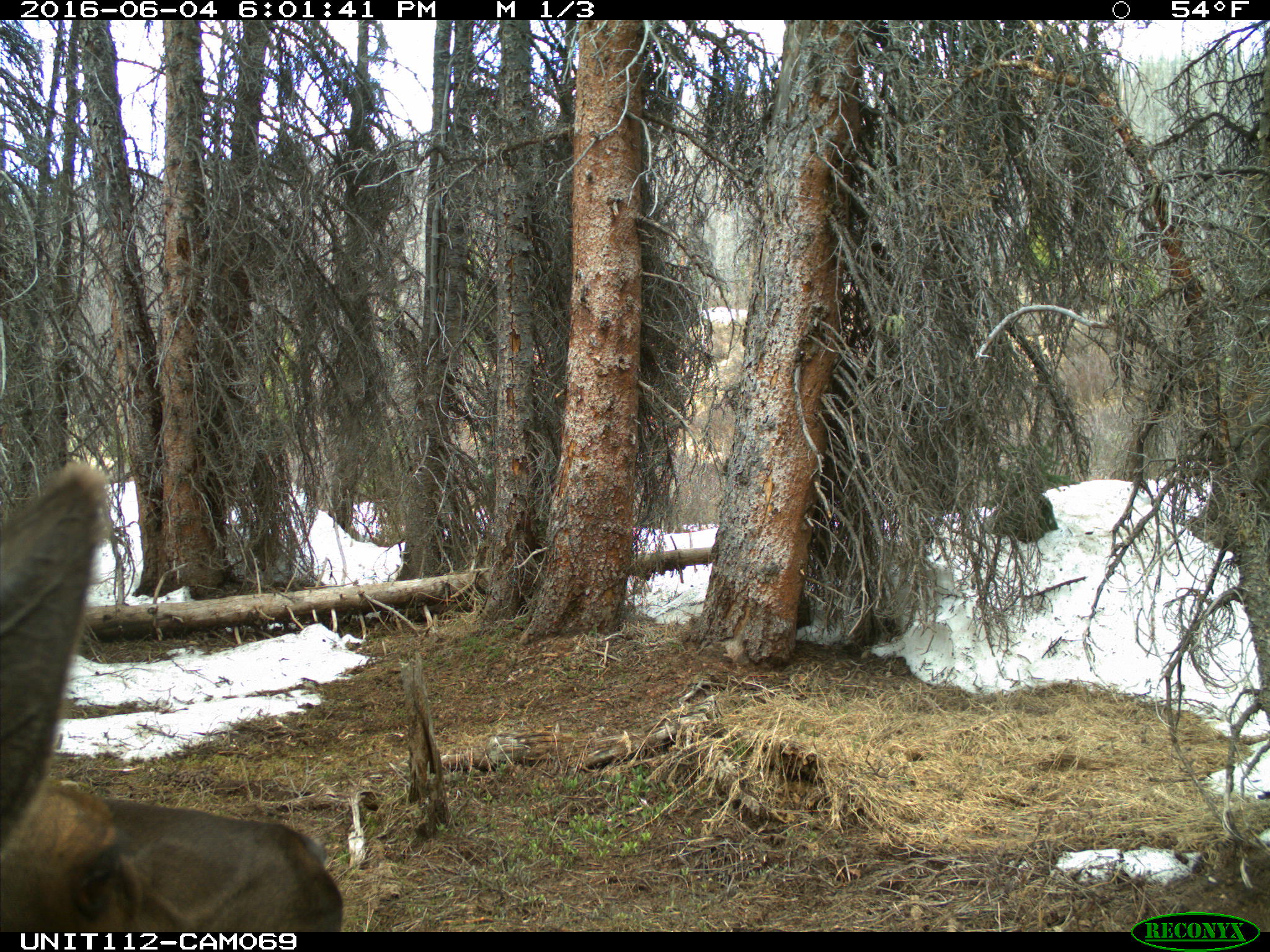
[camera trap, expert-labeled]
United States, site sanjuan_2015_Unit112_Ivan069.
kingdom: Animalia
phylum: Chordata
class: Mammalia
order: Artiodactyla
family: Cervidae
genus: Cervus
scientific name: Cervus elaphus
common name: red deer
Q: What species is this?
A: Cervus elaphus (red deer).